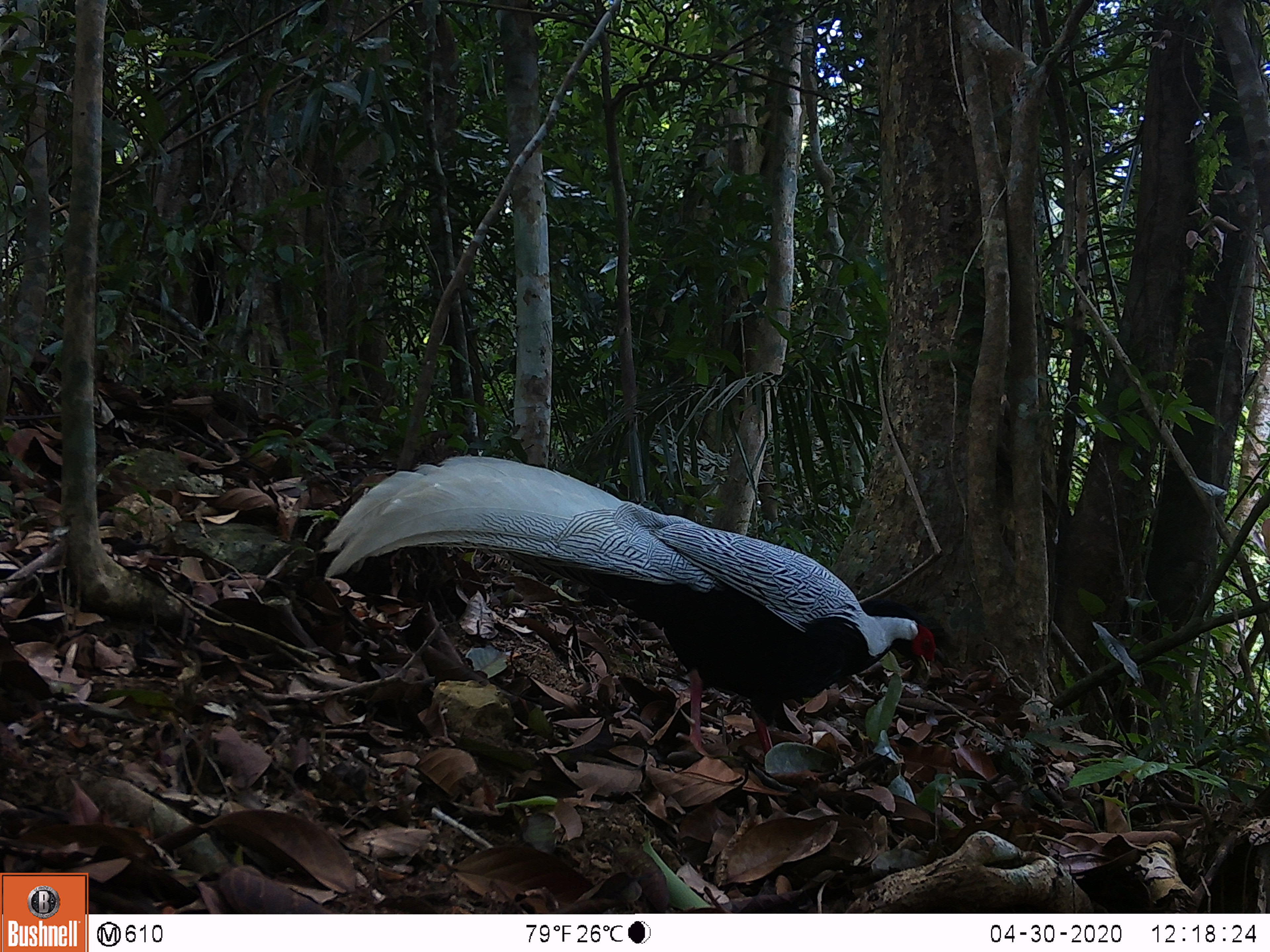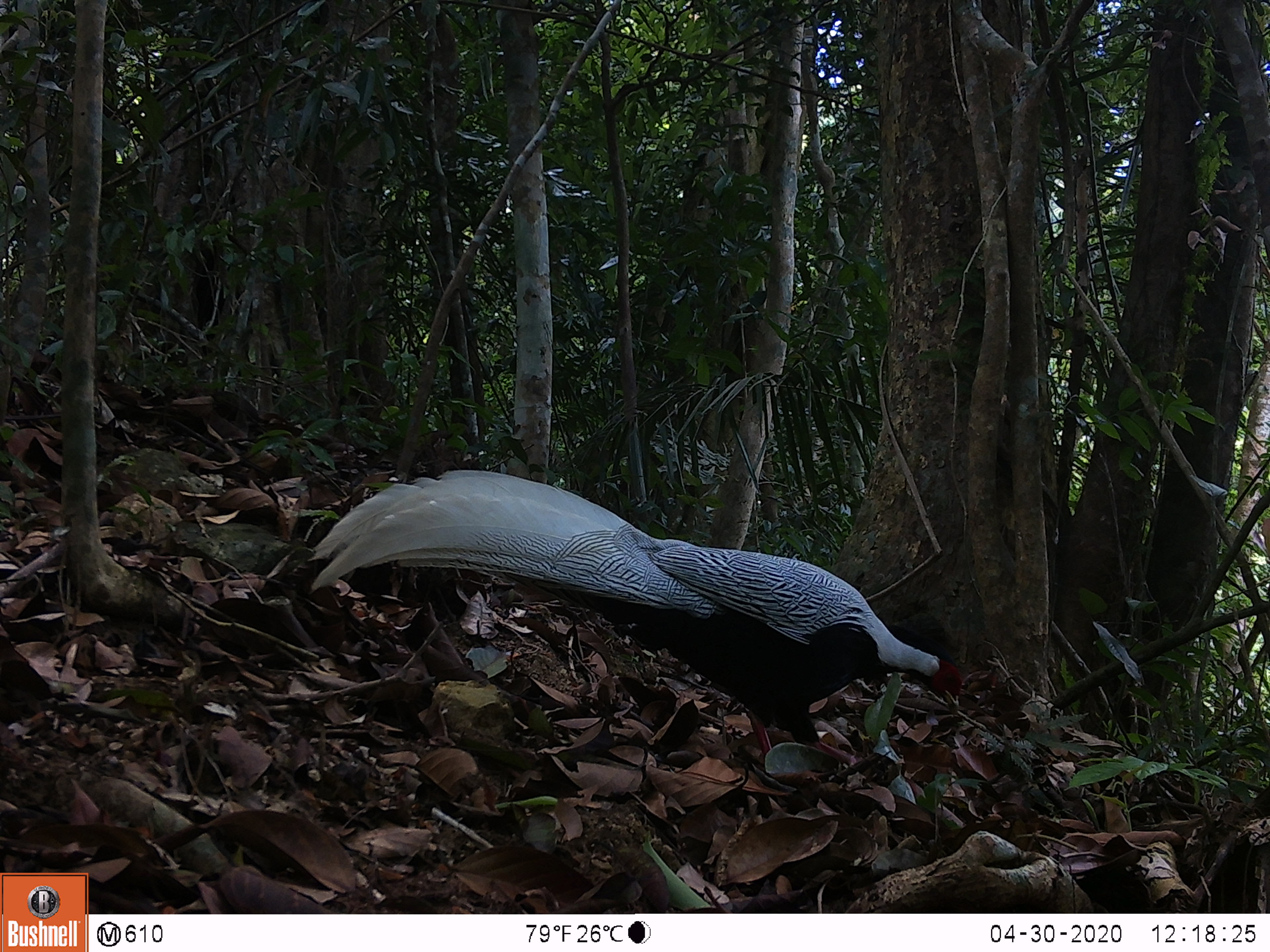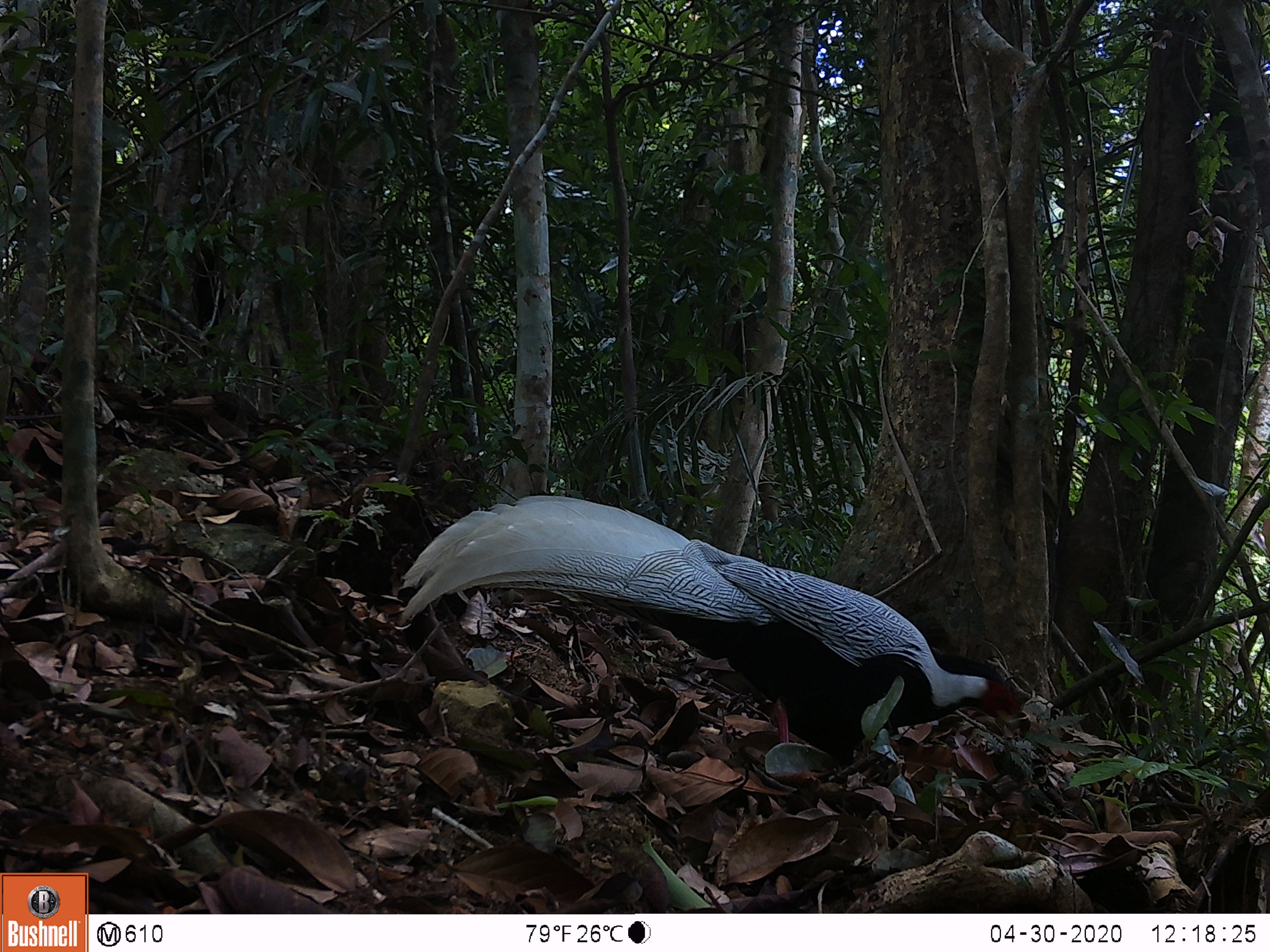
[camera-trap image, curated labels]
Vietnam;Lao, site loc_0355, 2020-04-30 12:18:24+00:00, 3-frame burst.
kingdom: Animalia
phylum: Chordata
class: Aves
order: Galliformes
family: Phasianidae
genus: Lophura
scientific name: Lophura nycthemera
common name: silver pheasant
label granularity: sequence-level